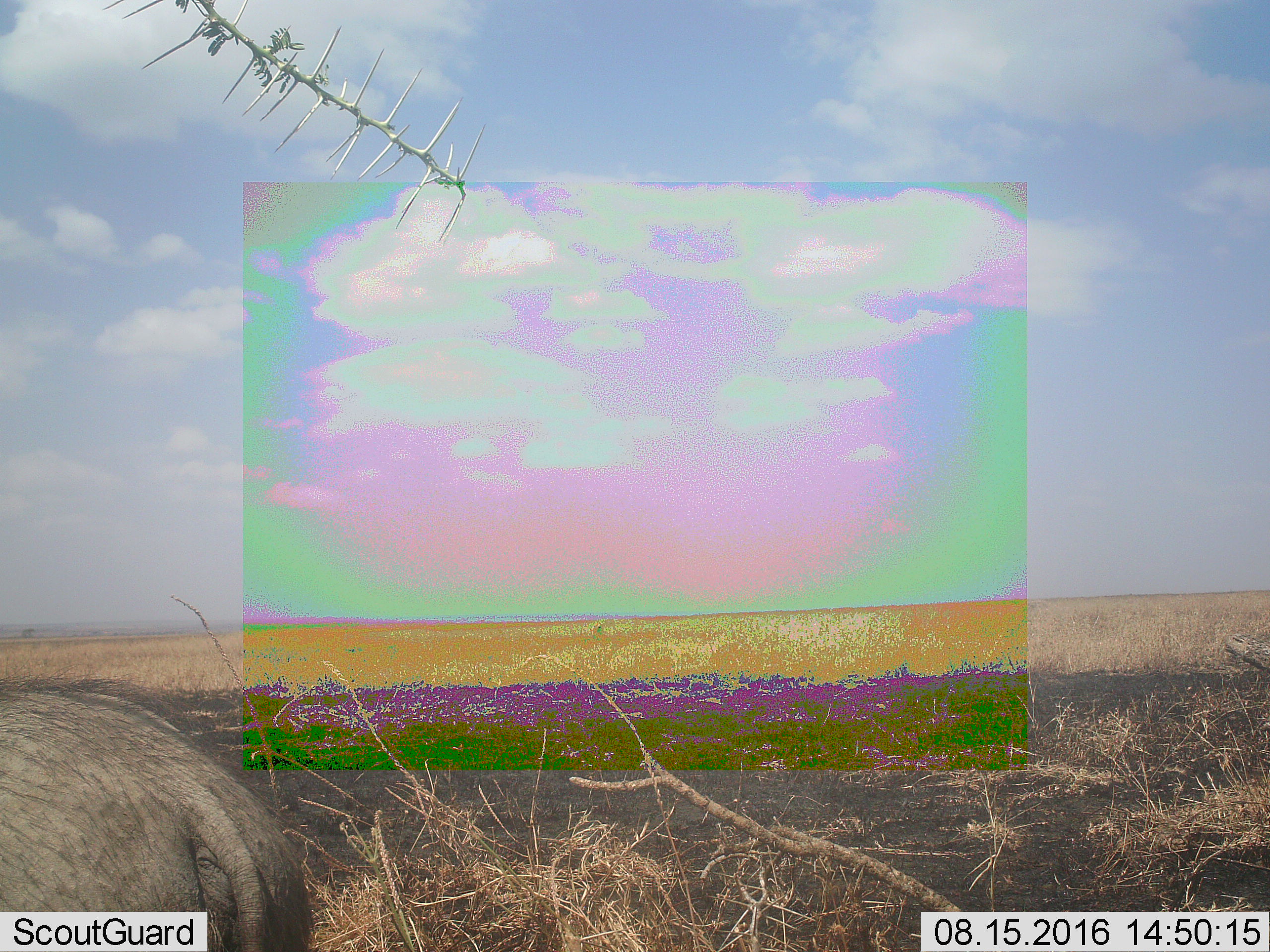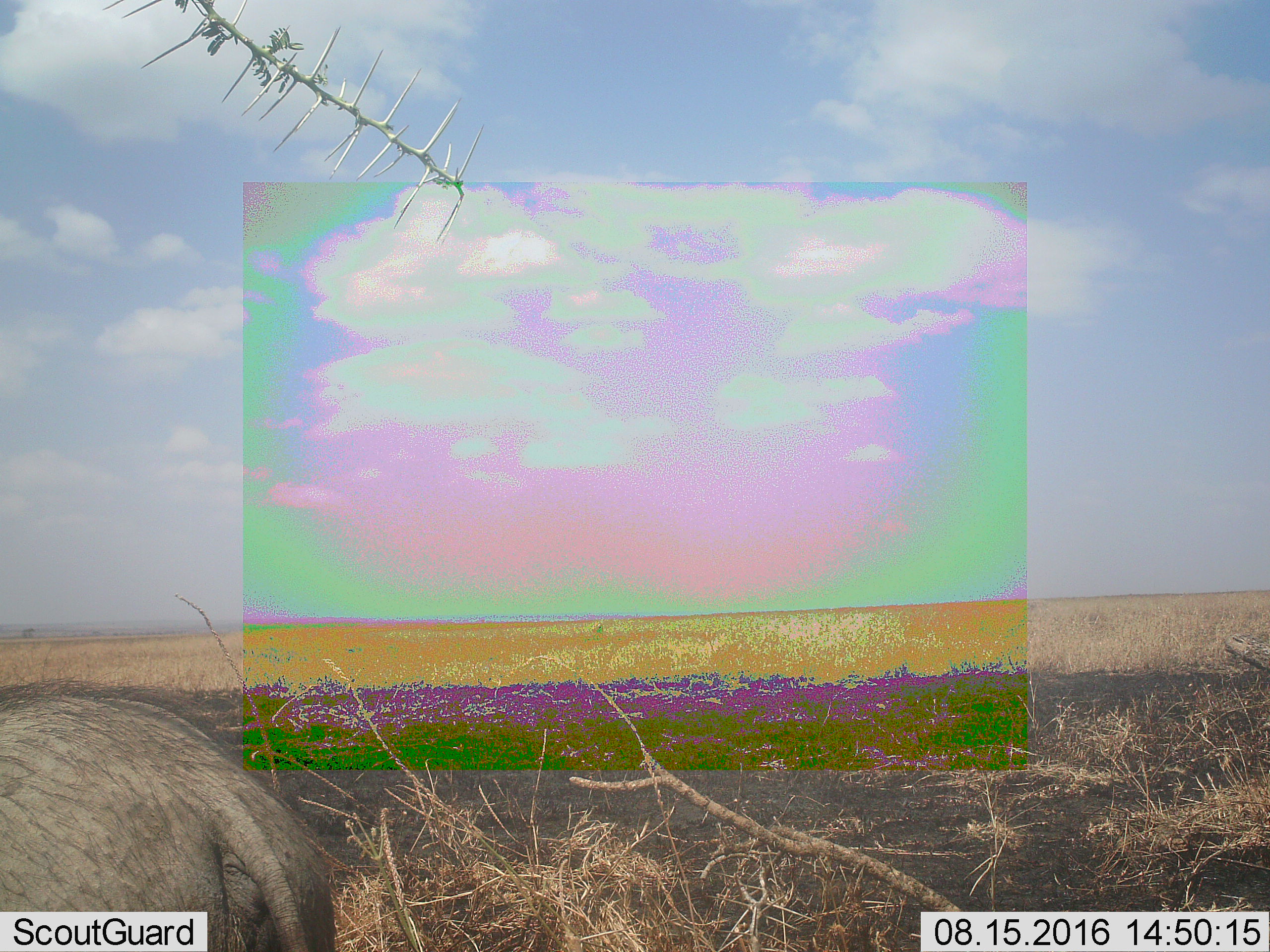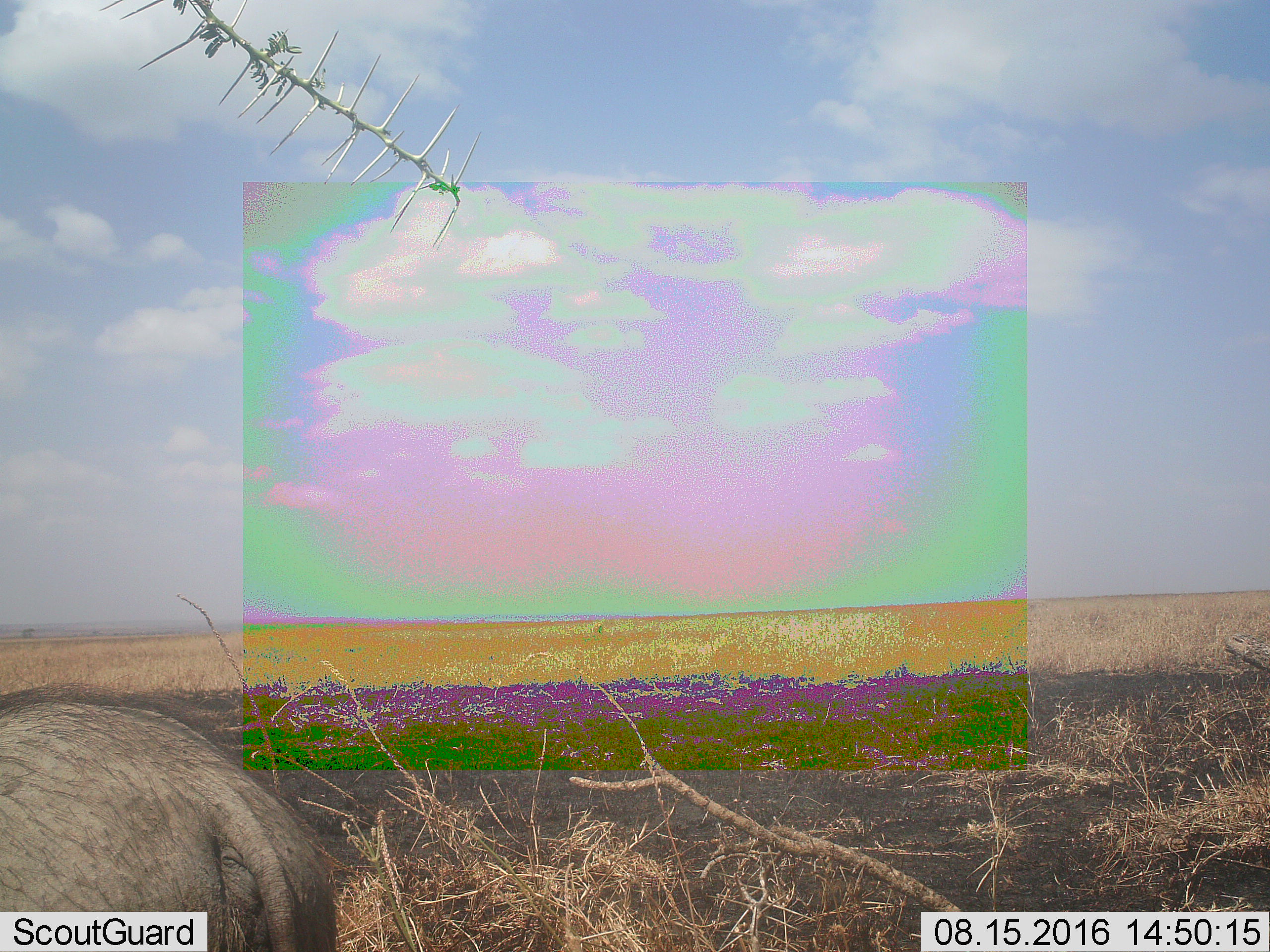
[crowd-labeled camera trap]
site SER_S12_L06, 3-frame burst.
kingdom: Animalia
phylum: Chordata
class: Mammalia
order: Artiodactyla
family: Suidae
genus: Phacochoerus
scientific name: Phacochoerus africanus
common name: warthog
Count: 1.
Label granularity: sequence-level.